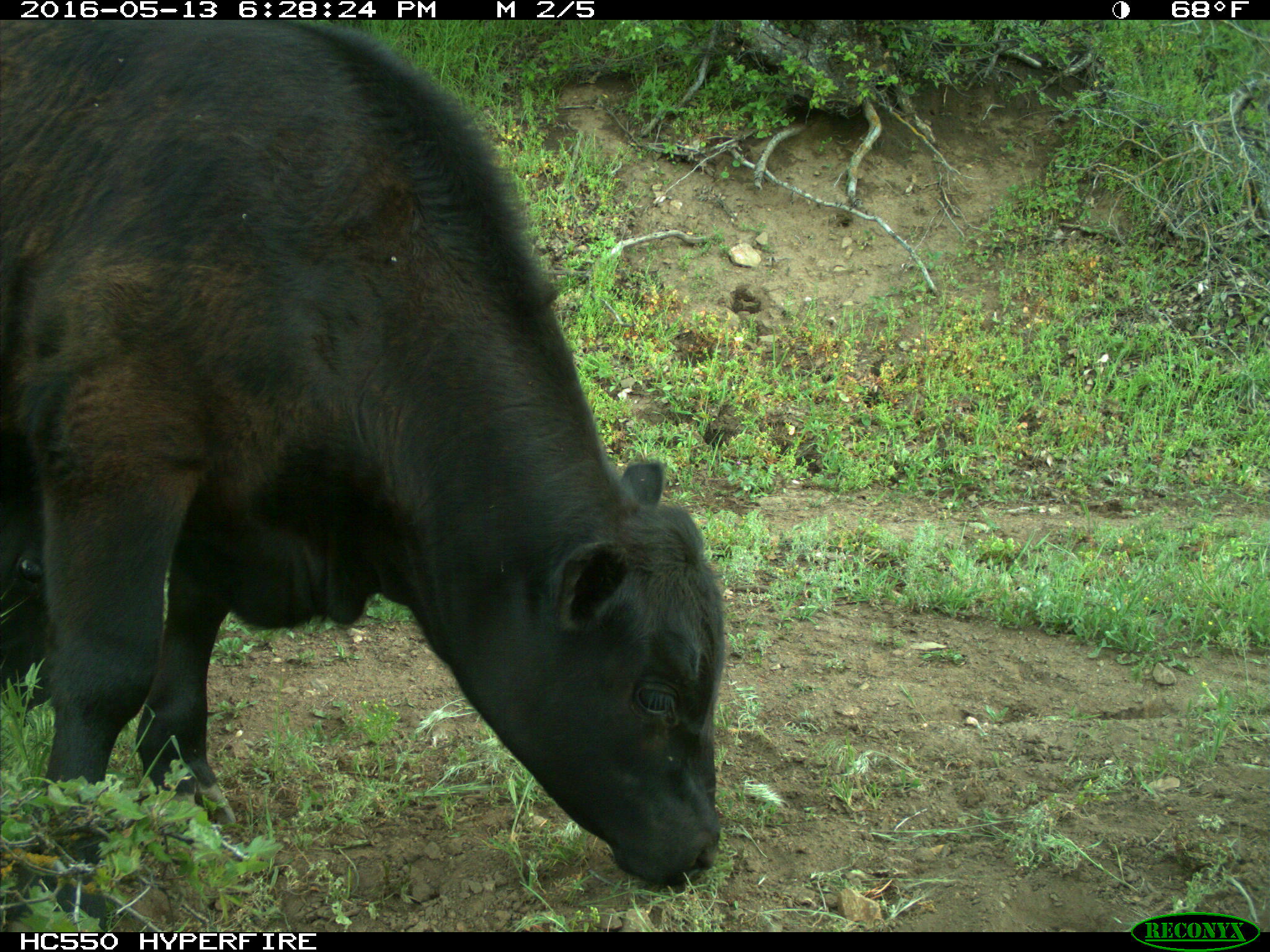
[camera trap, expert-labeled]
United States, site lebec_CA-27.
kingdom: Animalia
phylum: Chordata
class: Mammalia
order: Artiodactyla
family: Bovidae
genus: Bos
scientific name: Bos taurus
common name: domestic cow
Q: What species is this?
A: Bos taurus (domestic cow).